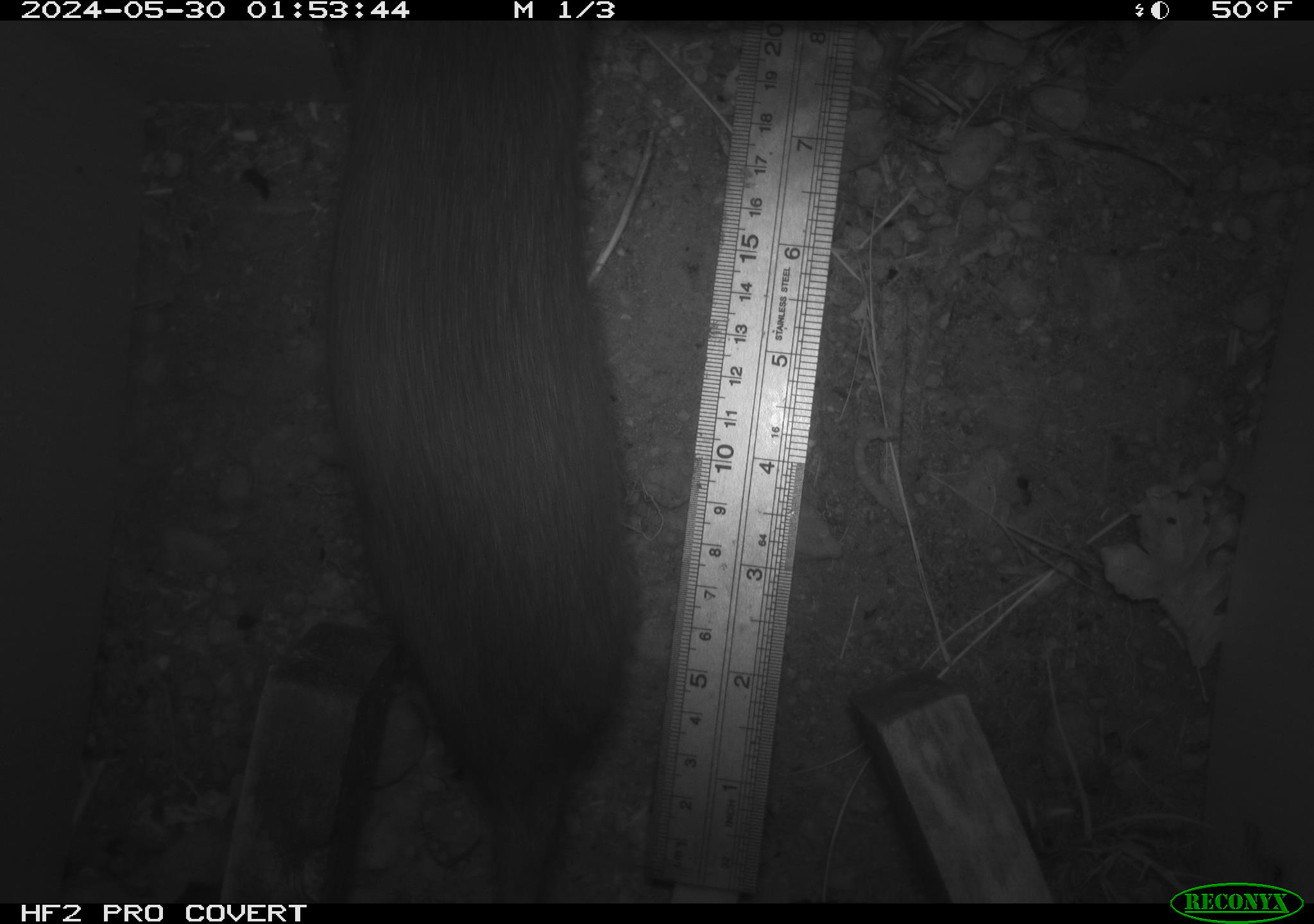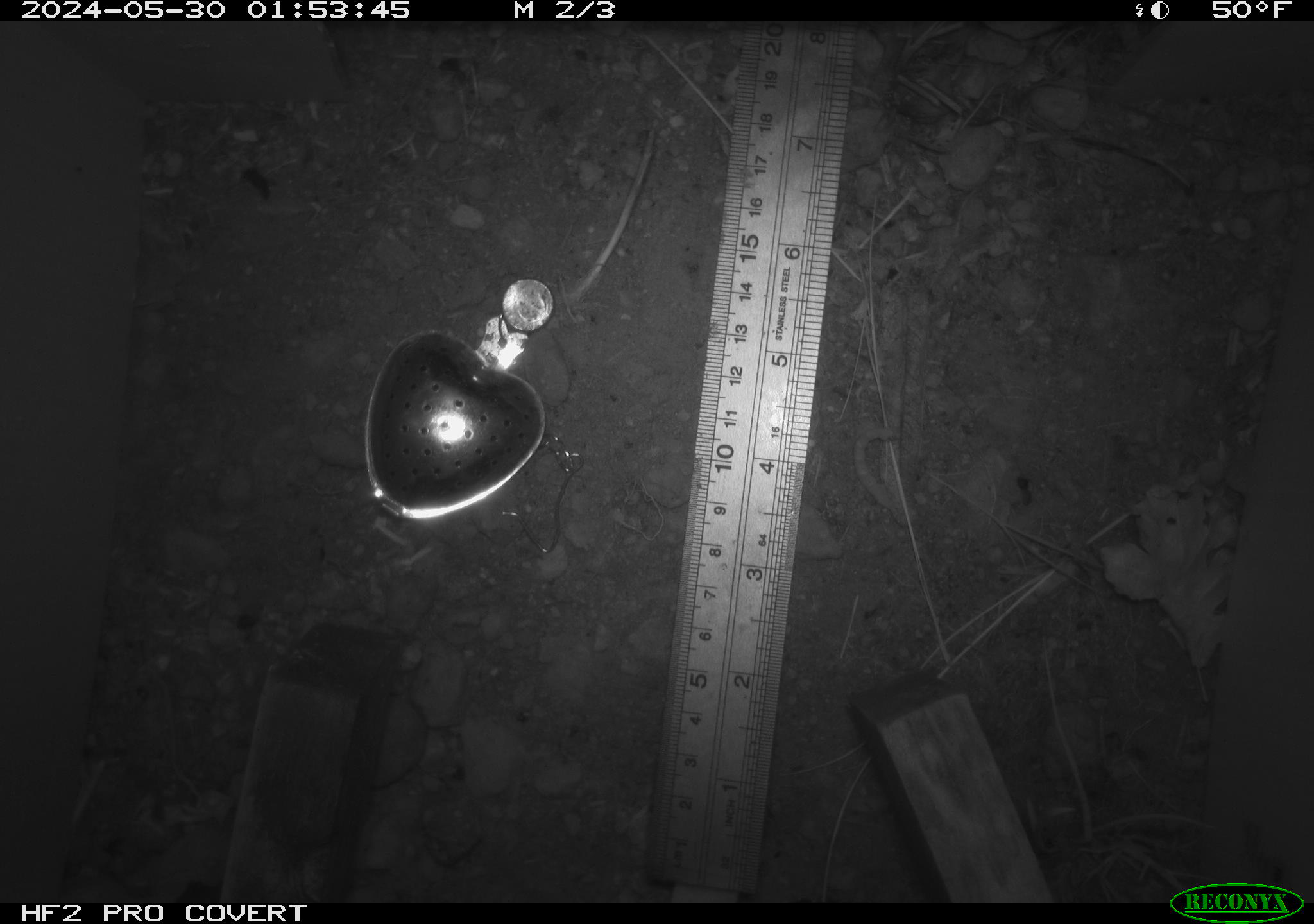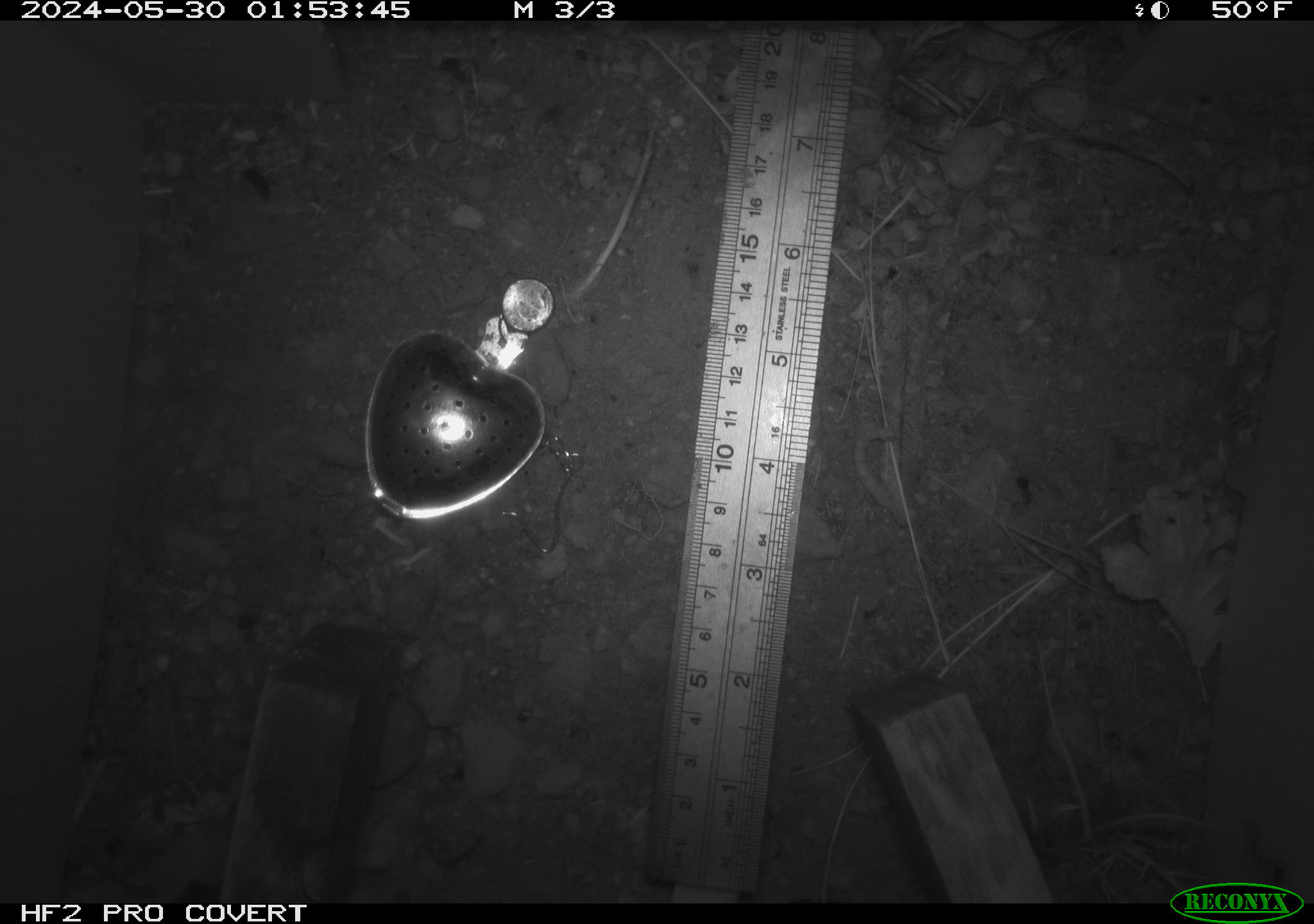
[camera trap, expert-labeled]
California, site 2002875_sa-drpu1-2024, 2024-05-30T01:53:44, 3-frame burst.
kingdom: Animalia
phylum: Chordata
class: Mammalia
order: Rodentia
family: Cricetidae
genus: Neotoma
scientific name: Neotoma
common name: pack rat or woodrat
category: neotoma species